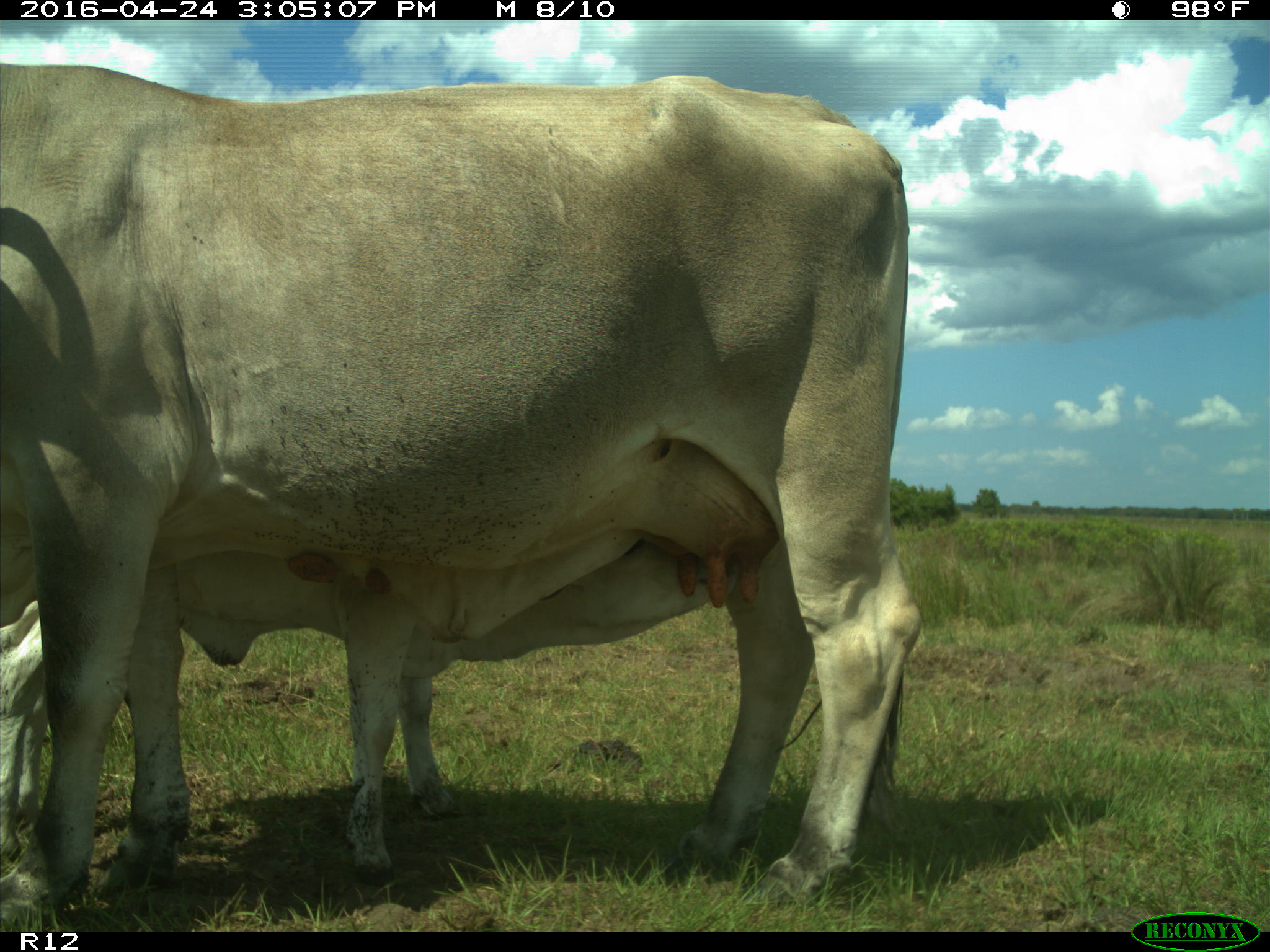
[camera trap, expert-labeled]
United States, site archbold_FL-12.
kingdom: Animalia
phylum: Chordata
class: Mammalia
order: Artiodactyla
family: Bovidae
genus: Bos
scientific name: Bos taurus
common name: domestic cow